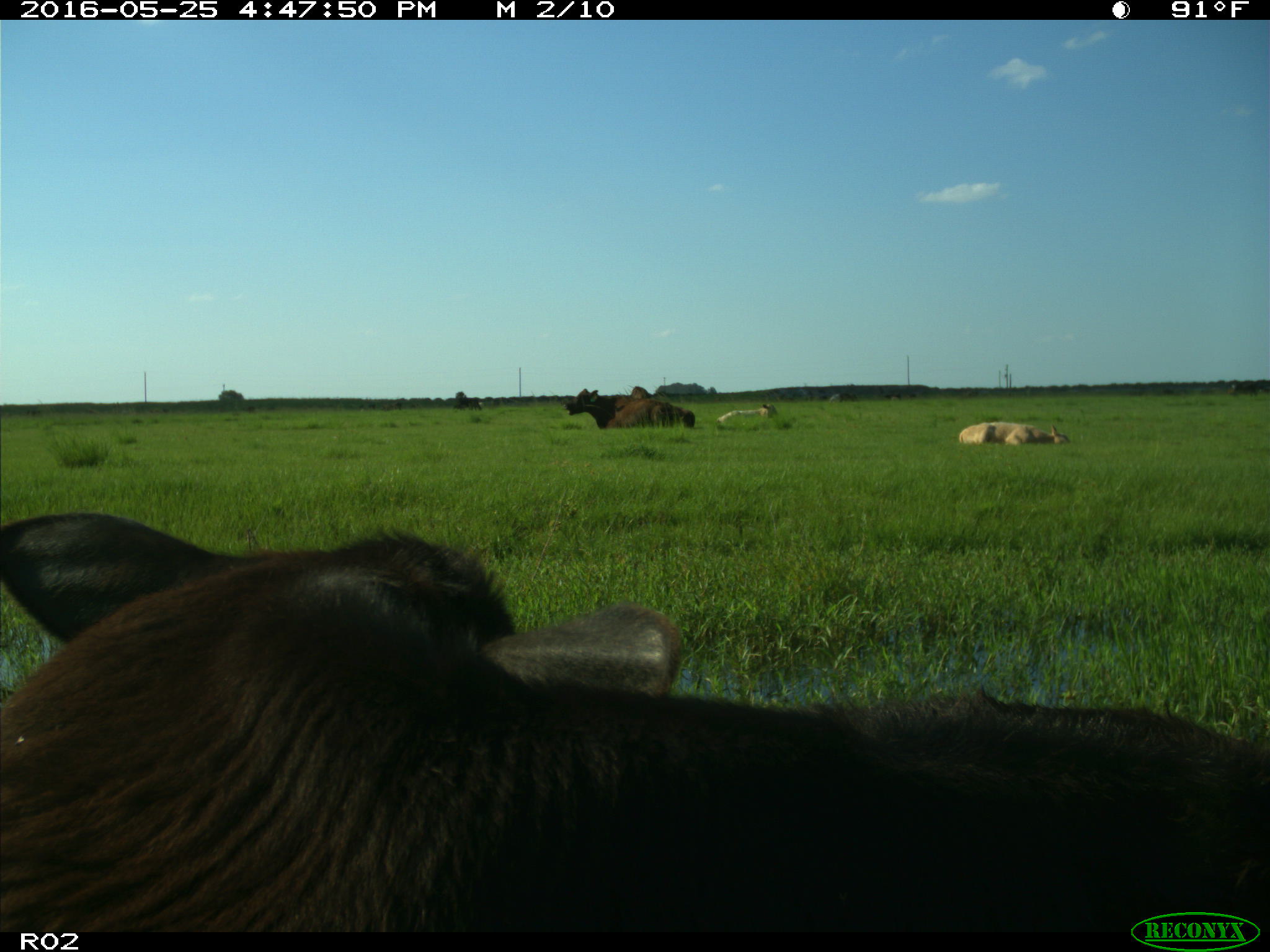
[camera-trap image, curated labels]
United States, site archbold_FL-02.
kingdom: Animalia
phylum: Chordata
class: Mammalia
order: Artiodactyla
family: Bovidae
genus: Bos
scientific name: Bos taurus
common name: domestic cow